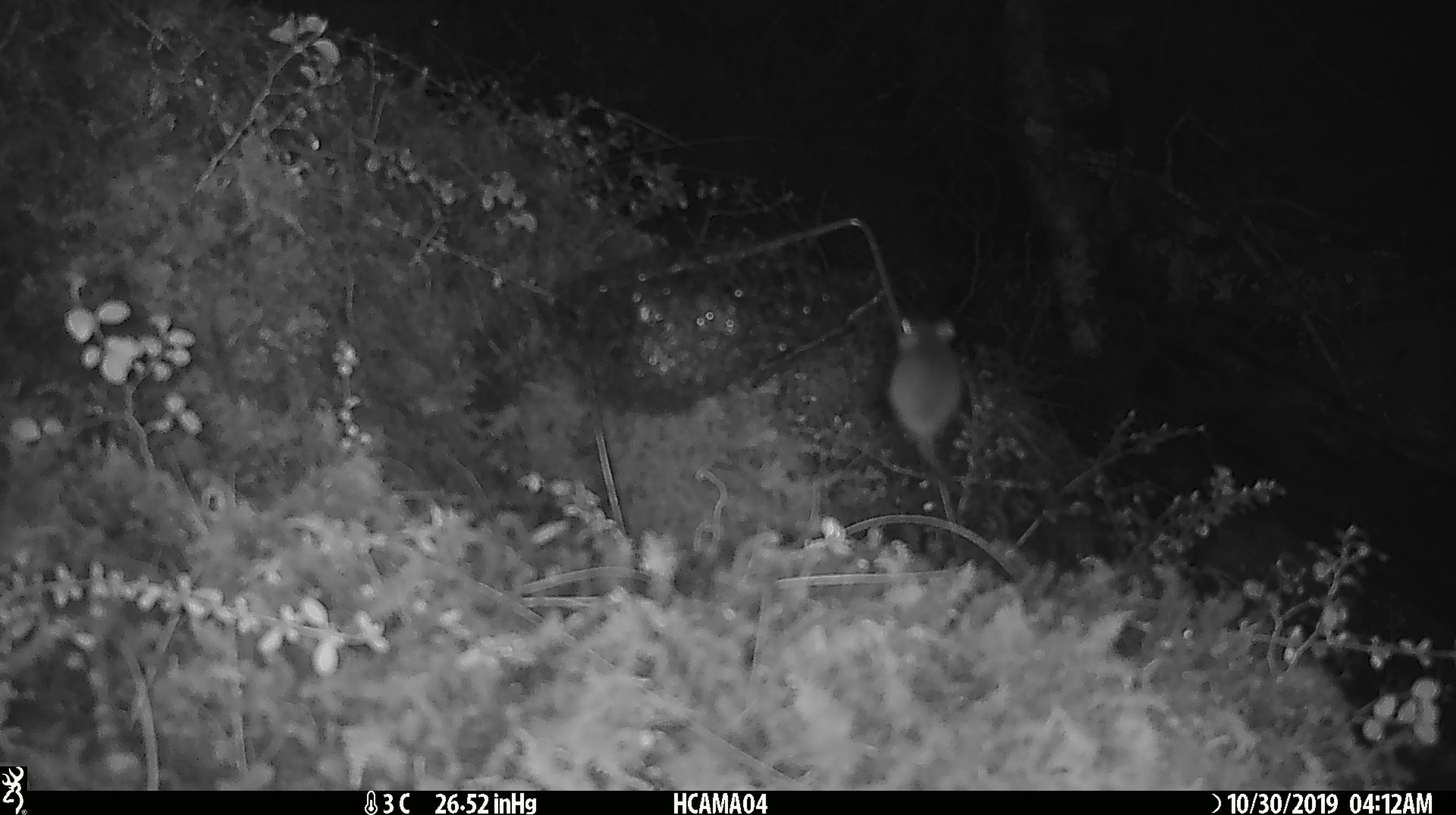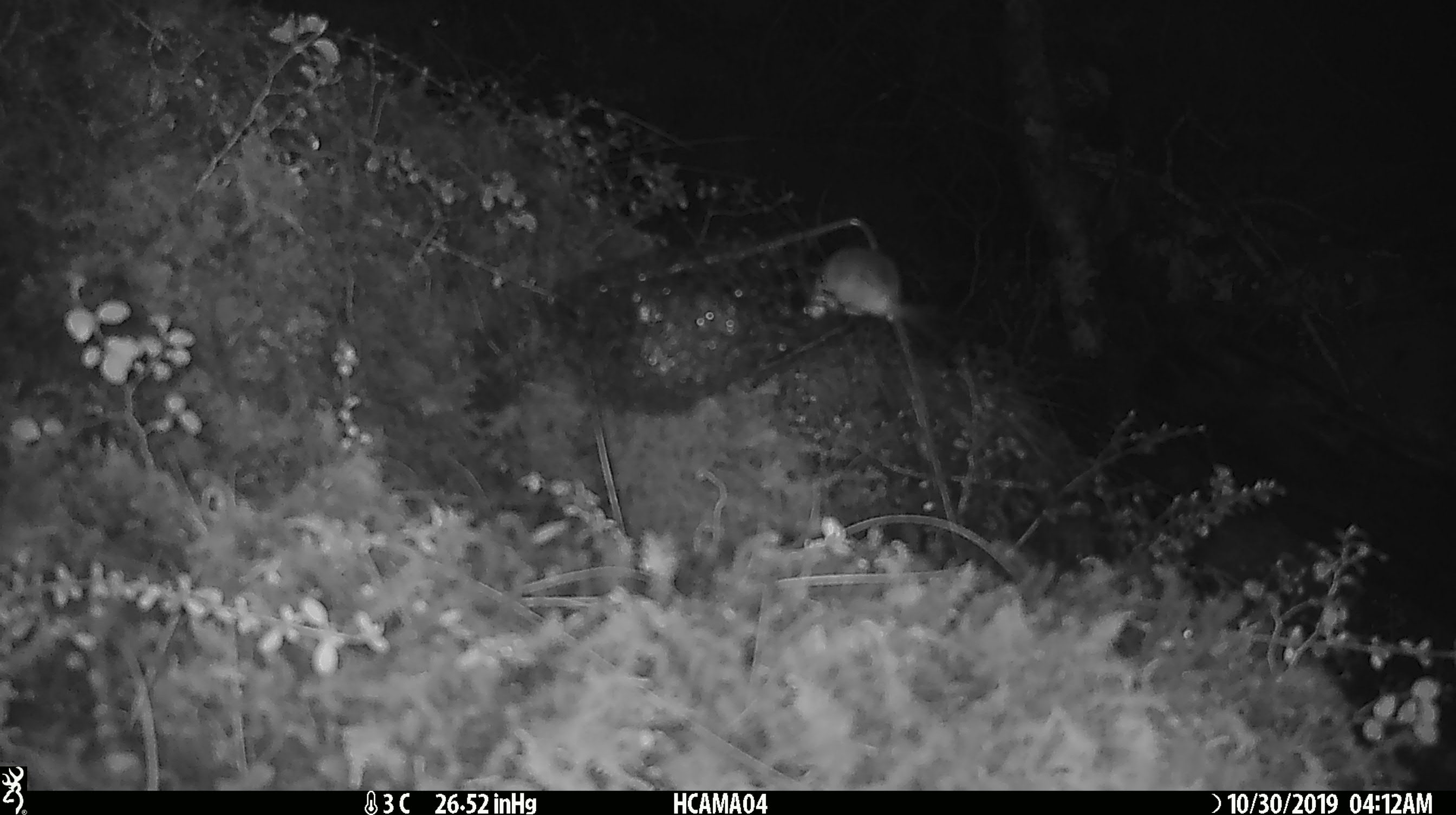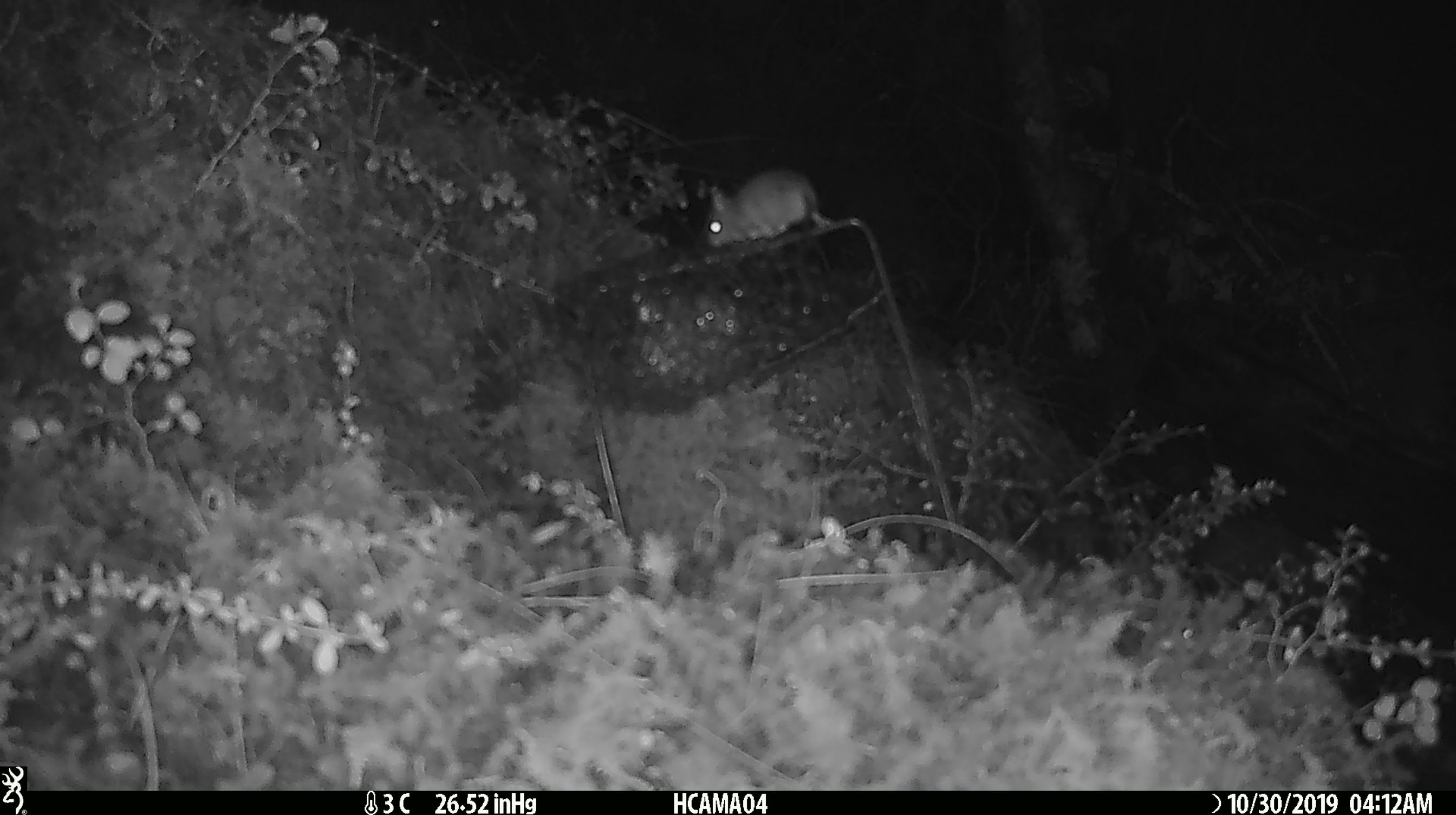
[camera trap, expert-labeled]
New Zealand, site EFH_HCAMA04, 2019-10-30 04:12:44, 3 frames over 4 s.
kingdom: Animalia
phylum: Chordata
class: Mammalia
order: Rodentia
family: Muridae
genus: Mus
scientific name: Mus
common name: mouse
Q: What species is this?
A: Mouse (Mus).